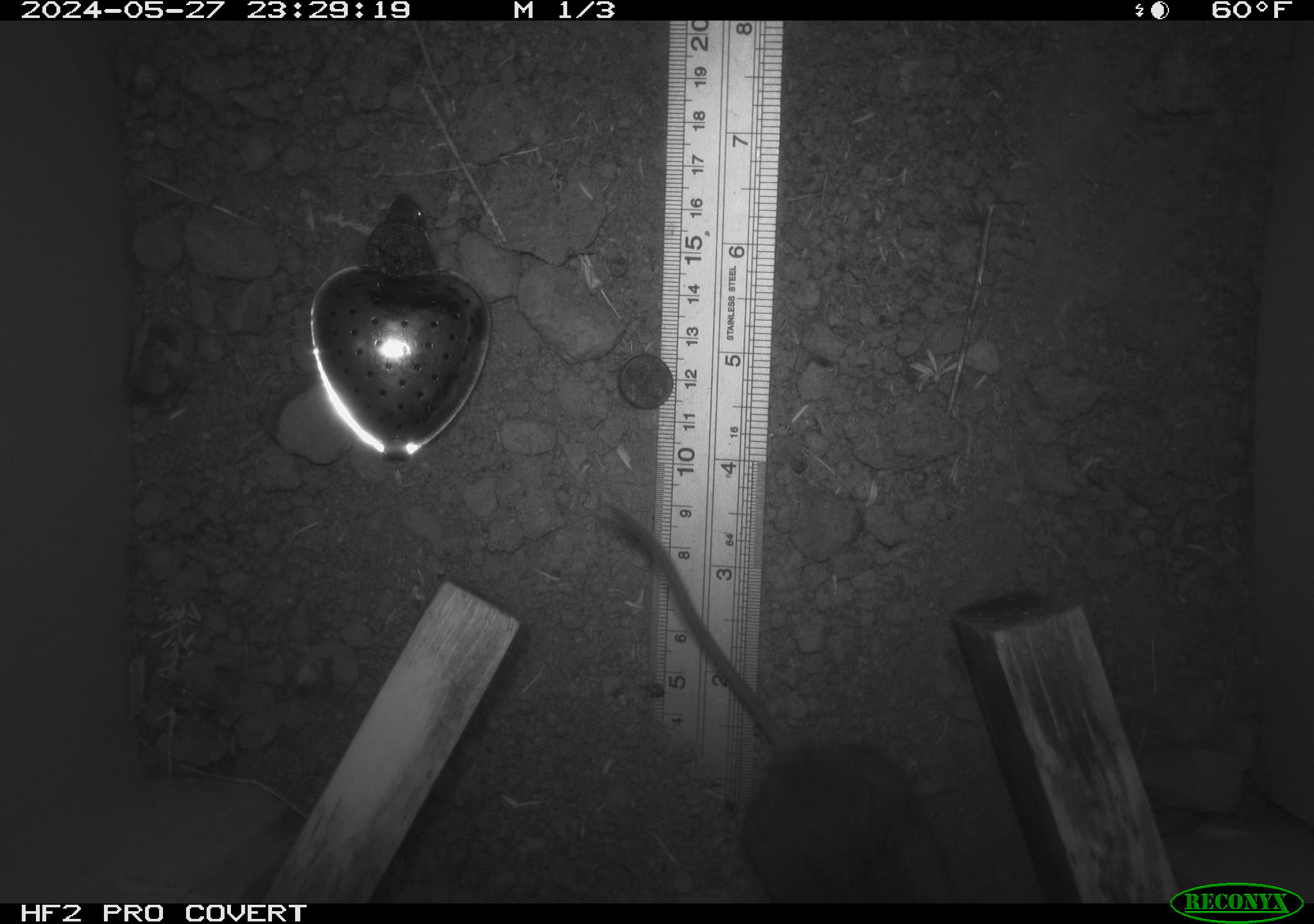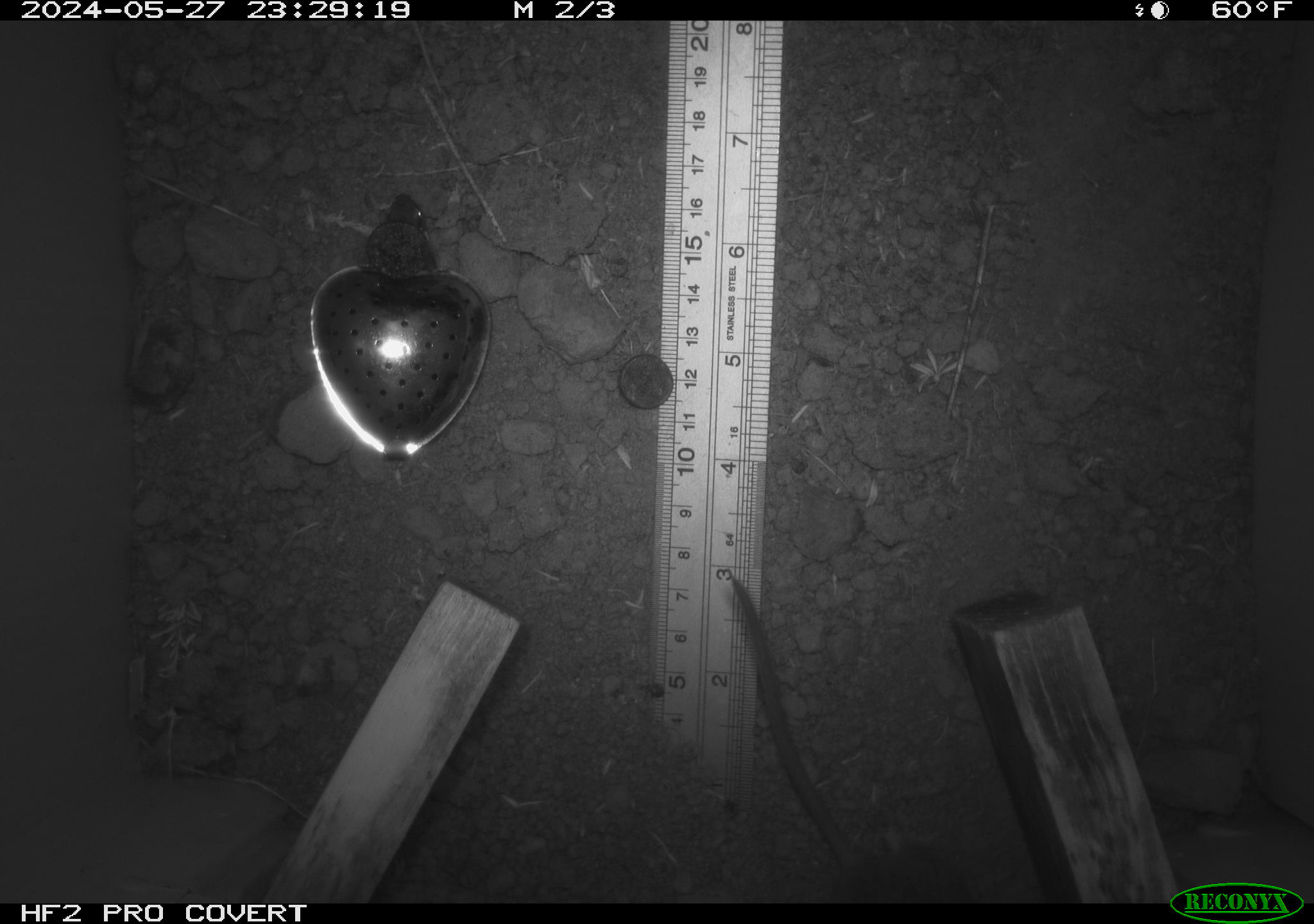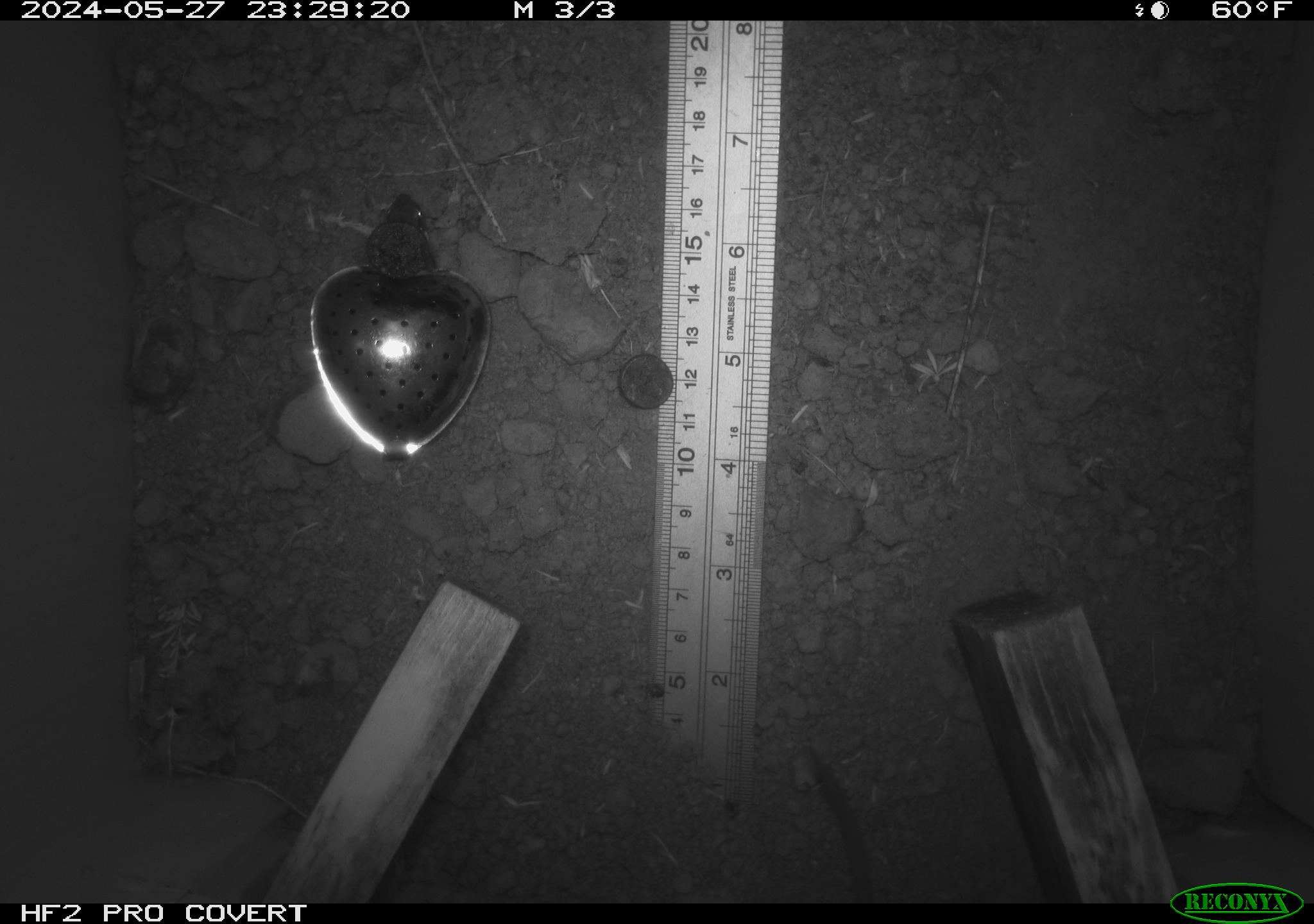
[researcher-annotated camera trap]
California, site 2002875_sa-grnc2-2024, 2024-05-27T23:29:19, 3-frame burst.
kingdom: Animalia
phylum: Chordata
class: Mammalia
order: Rodentia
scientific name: Rodentia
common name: rodent